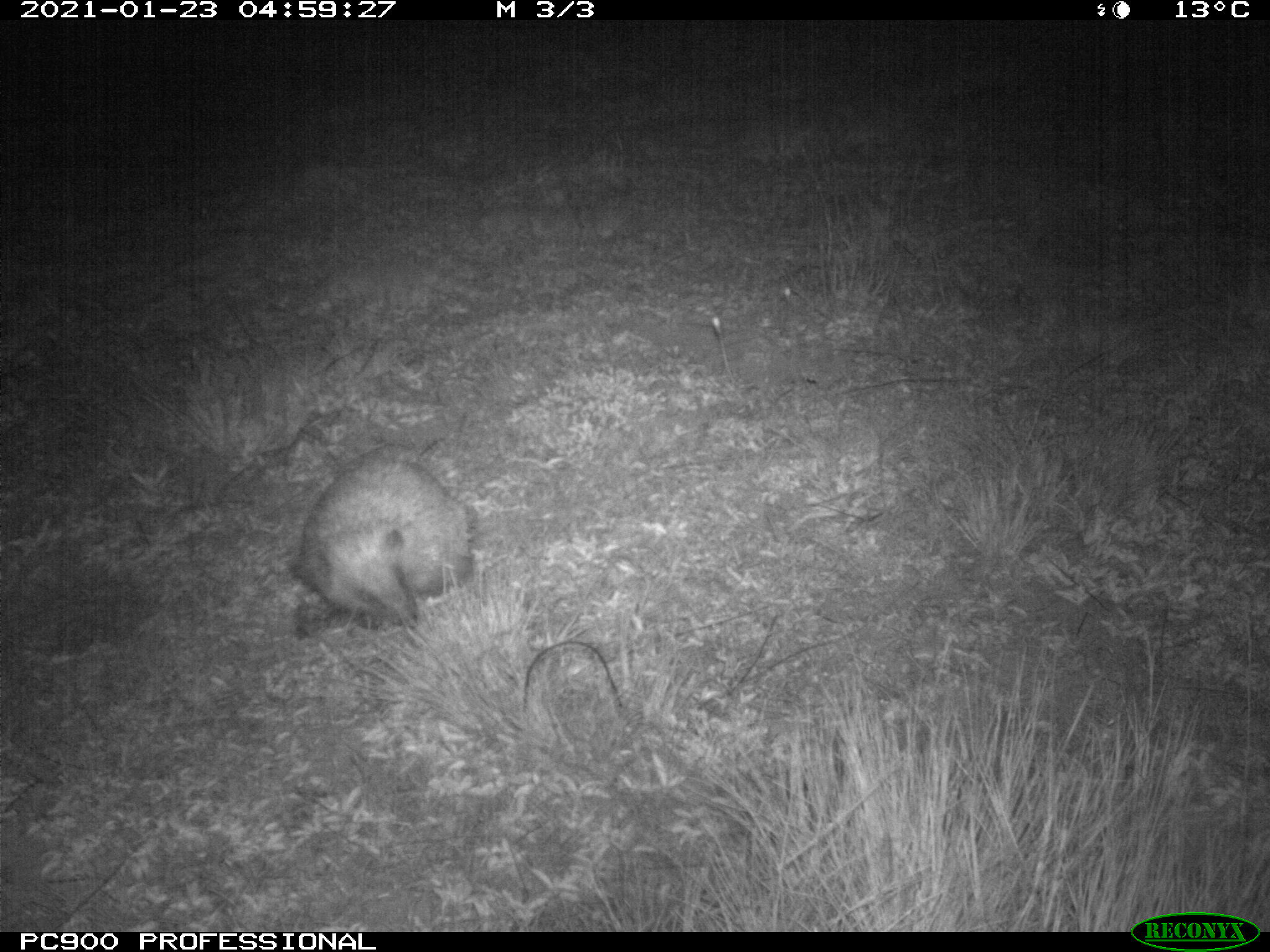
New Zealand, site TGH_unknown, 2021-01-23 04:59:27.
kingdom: Animalia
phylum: Chordata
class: Mammalia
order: Eulipotyphla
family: Erinaceidae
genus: Erinaceus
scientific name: Erinaceus europaeus europaeus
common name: european hedgehog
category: hedgehog